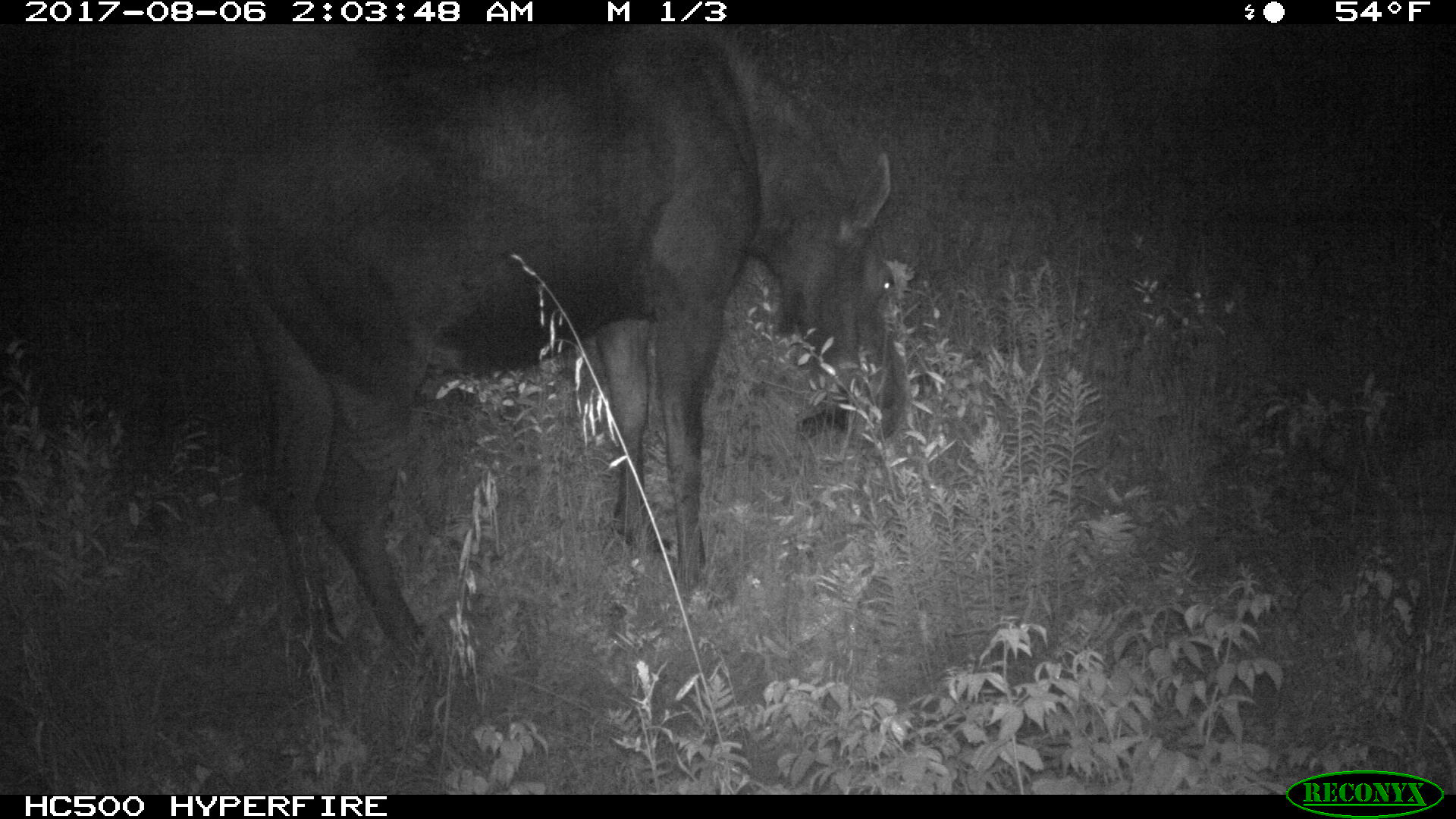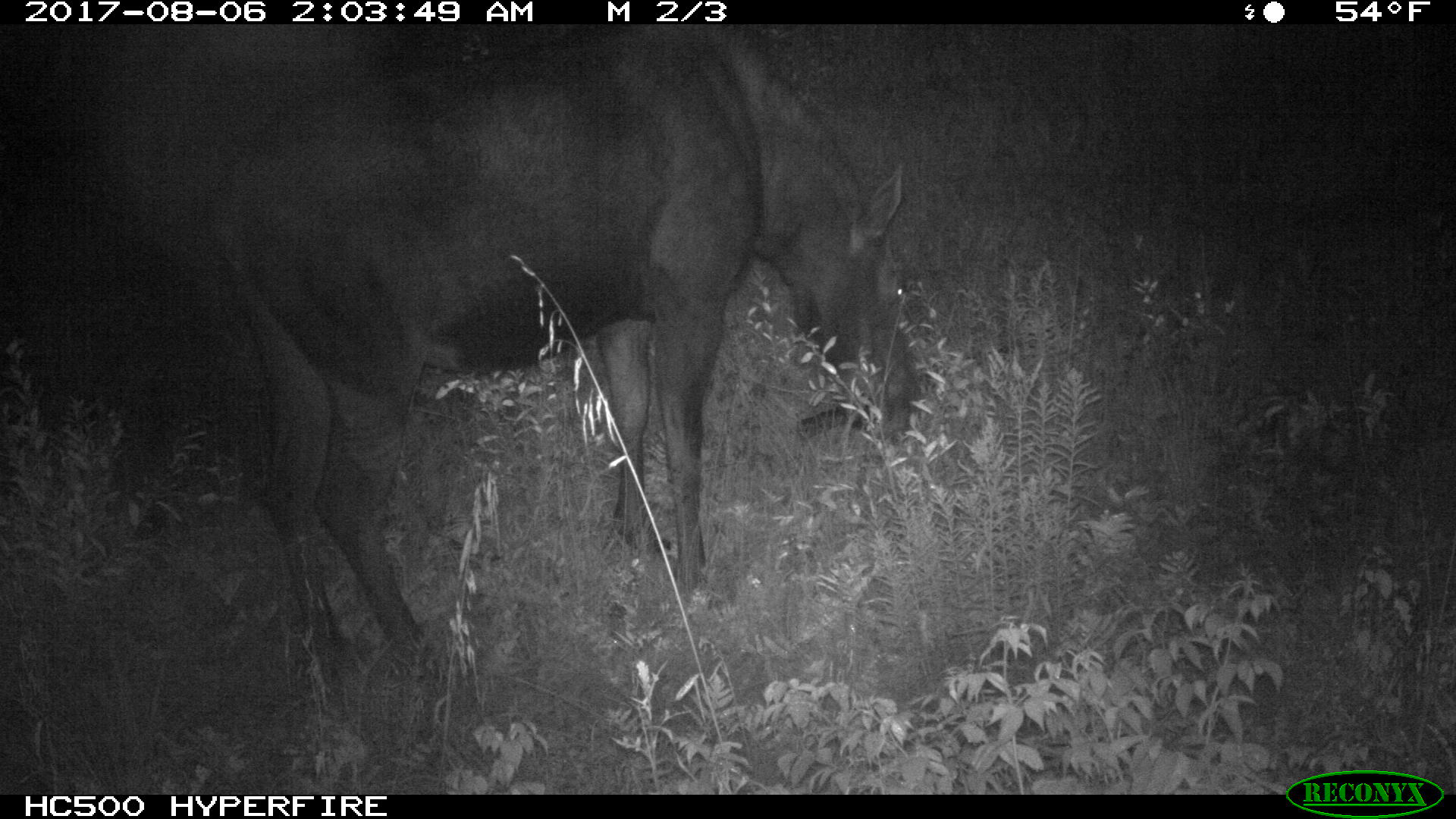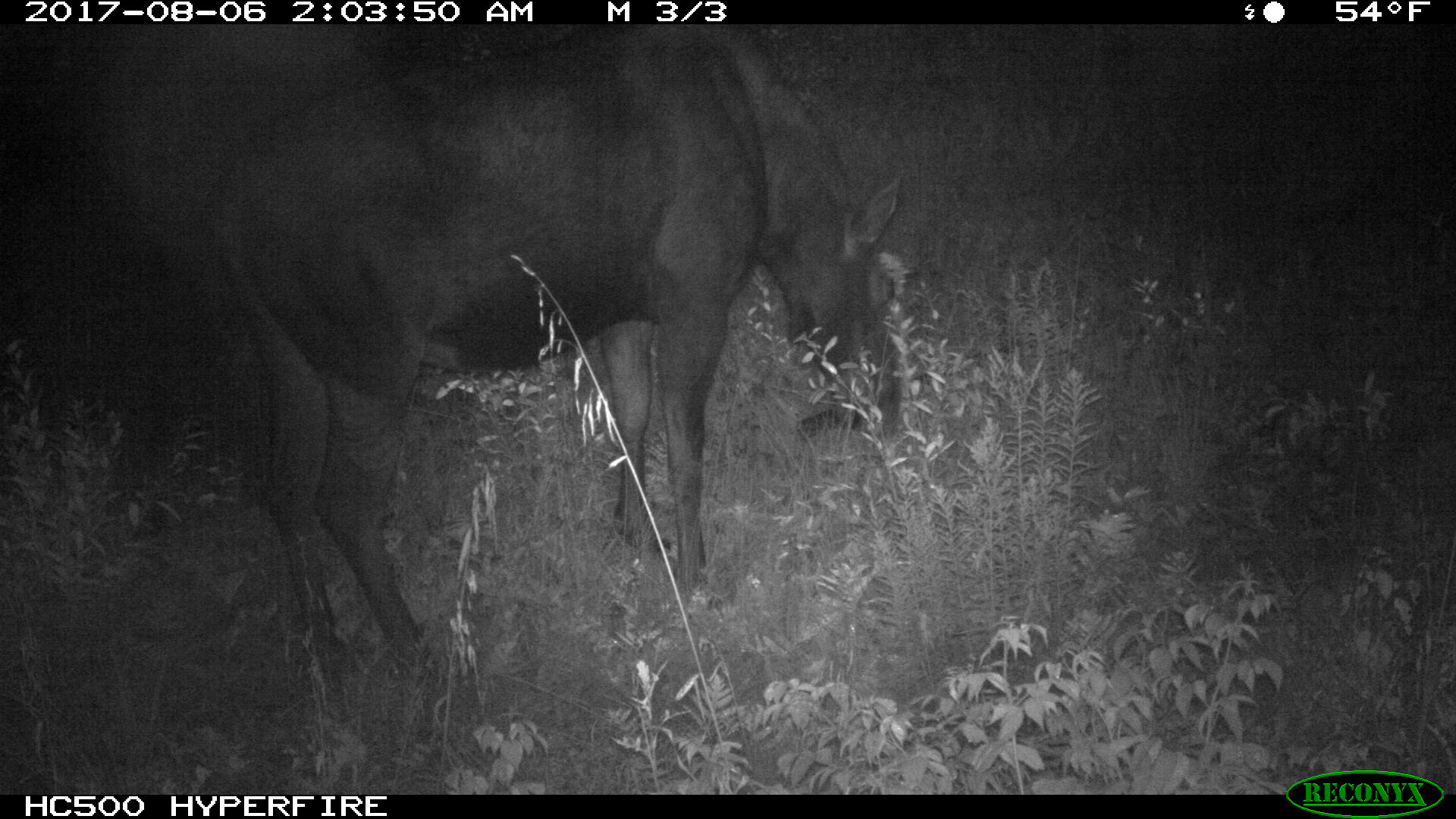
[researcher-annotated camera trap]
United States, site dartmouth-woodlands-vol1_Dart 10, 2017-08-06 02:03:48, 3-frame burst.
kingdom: Animalia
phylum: Chordata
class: Mammalia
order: Artiodactyla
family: Cervidae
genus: Alces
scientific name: Alces alces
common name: moose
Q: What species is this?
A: Moose (Alces alces).